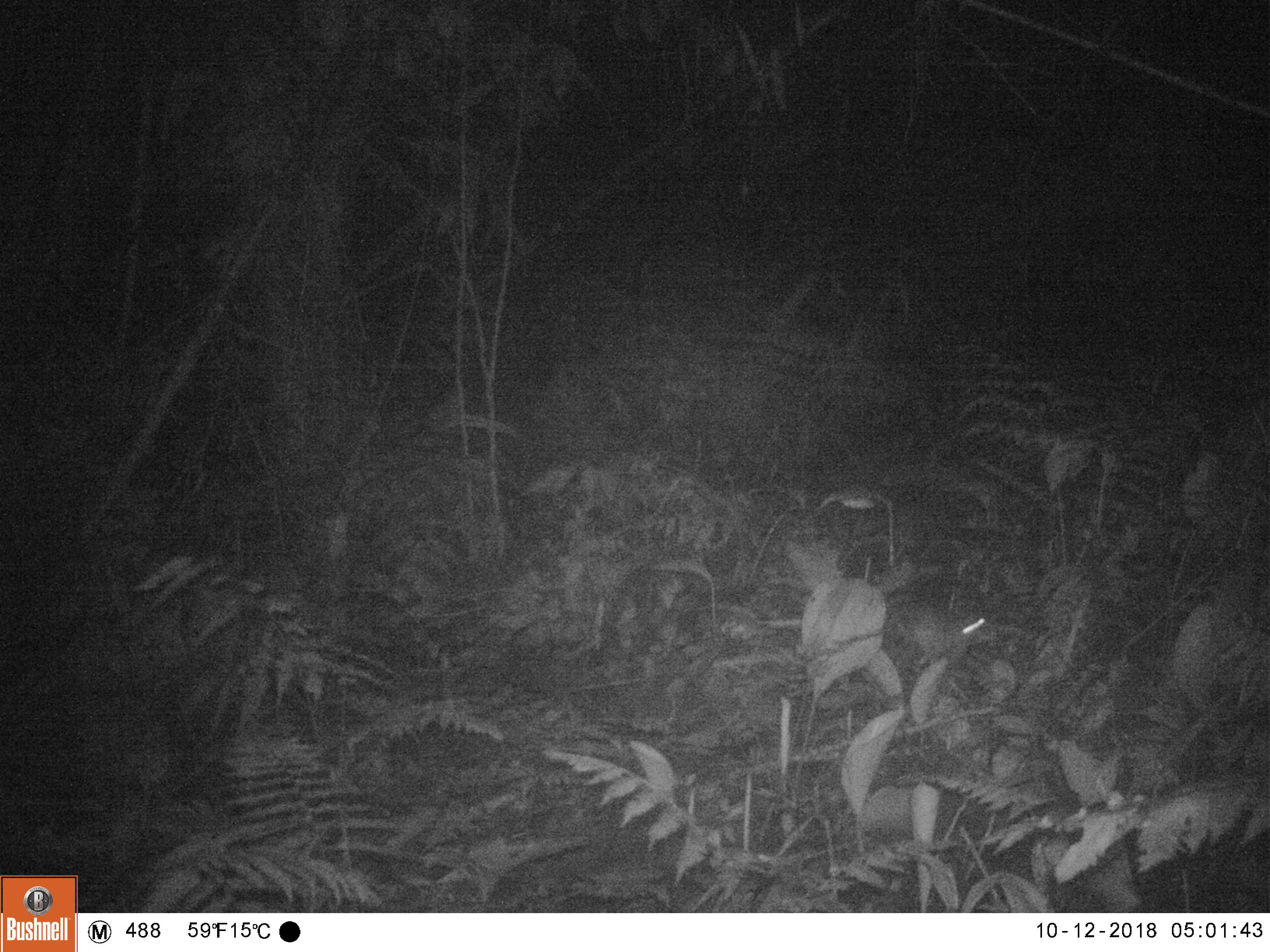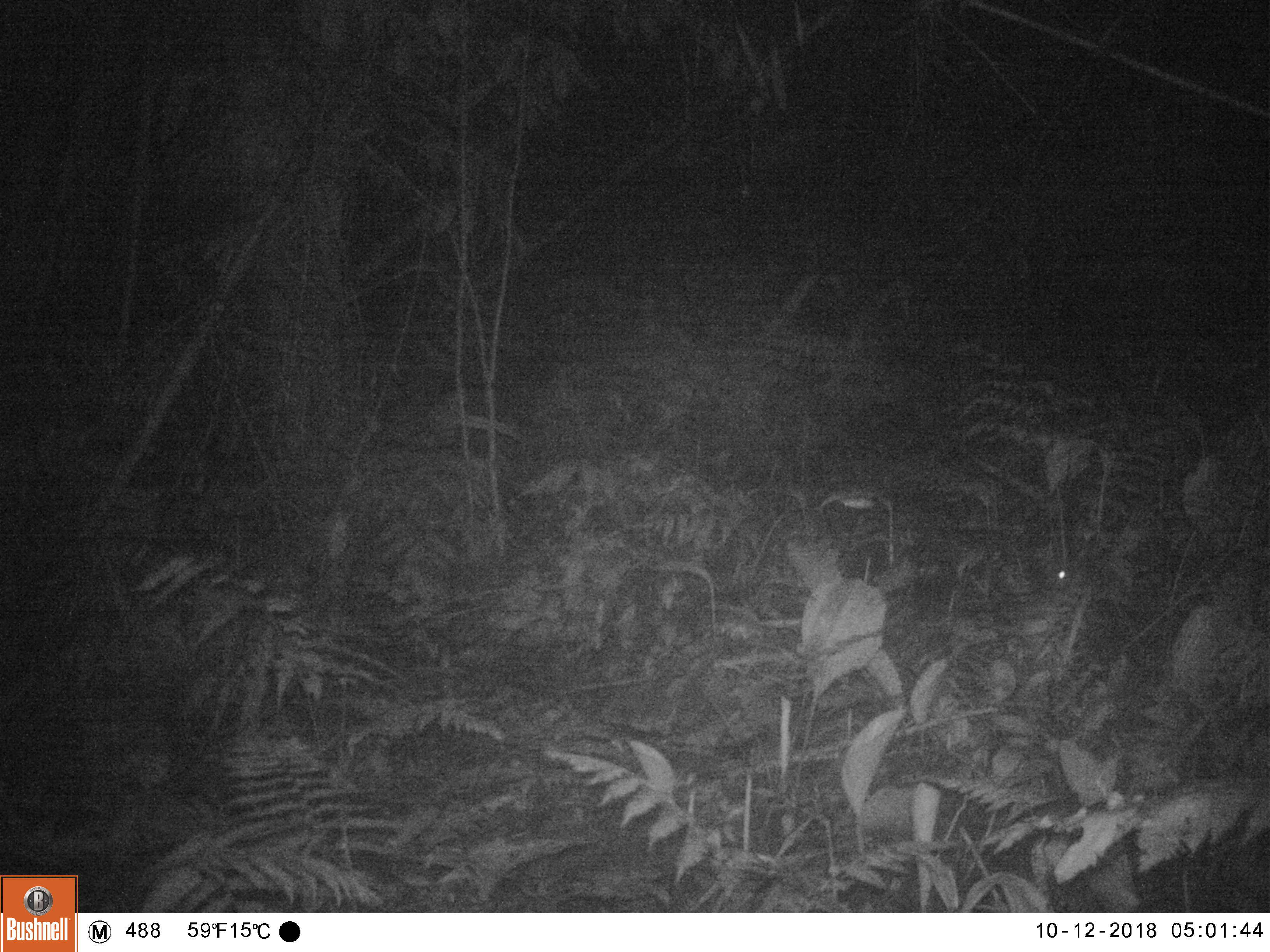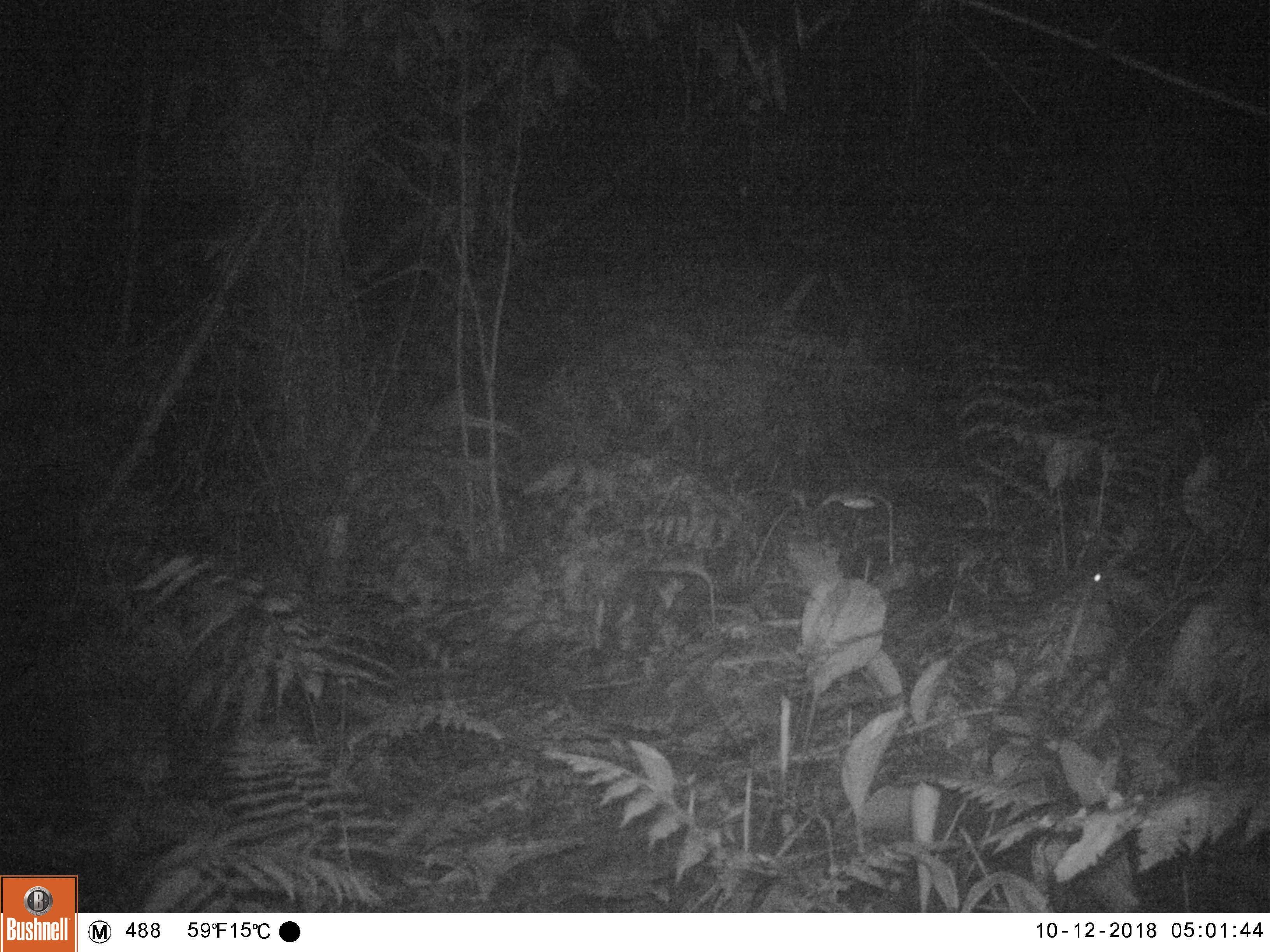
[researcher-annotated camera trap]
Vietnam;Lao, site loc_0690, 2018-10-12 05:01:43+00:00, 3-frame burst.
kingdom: Animalia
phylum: Chordata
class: Mammalia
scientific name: Mammalia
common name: mammal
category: unidentified small mammal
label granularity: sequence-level